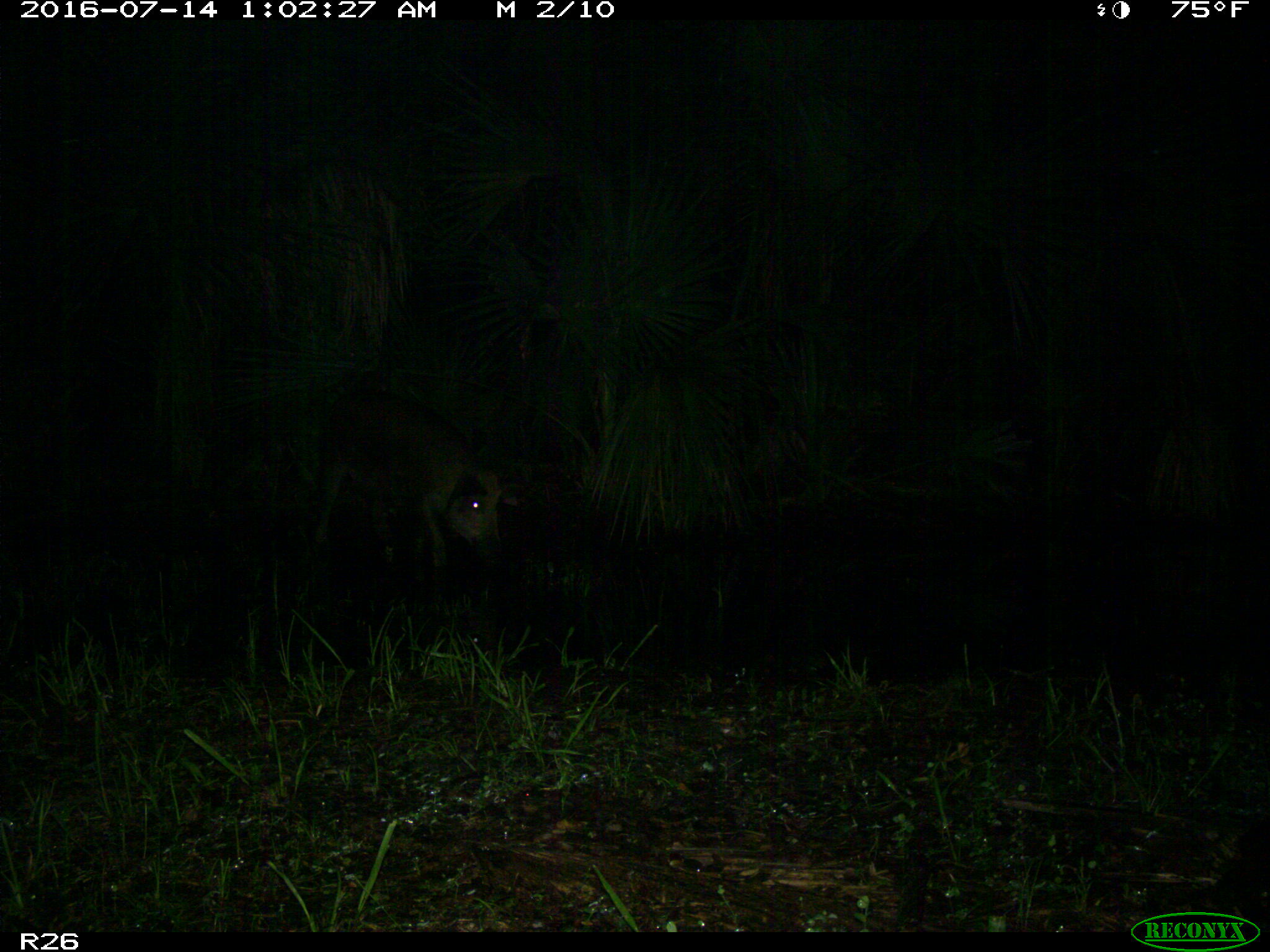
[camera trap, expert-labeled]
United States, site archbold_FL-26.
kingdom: Animalia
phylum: Chordata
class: Mammalia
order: Artiodactyla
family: Suidae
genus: Sus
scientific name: Sus scrofa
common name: wild boar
Sus scrofa (wild boar).